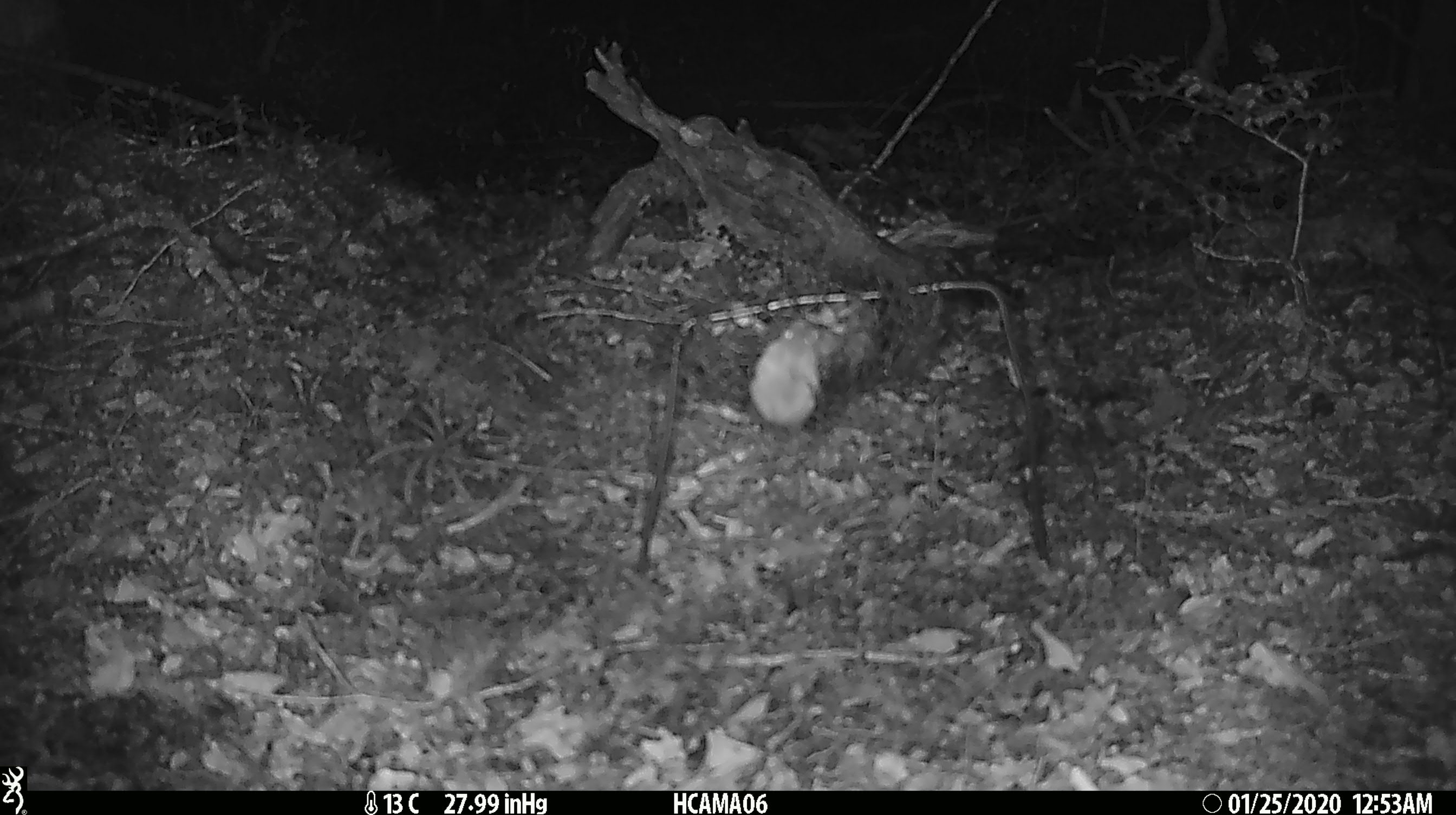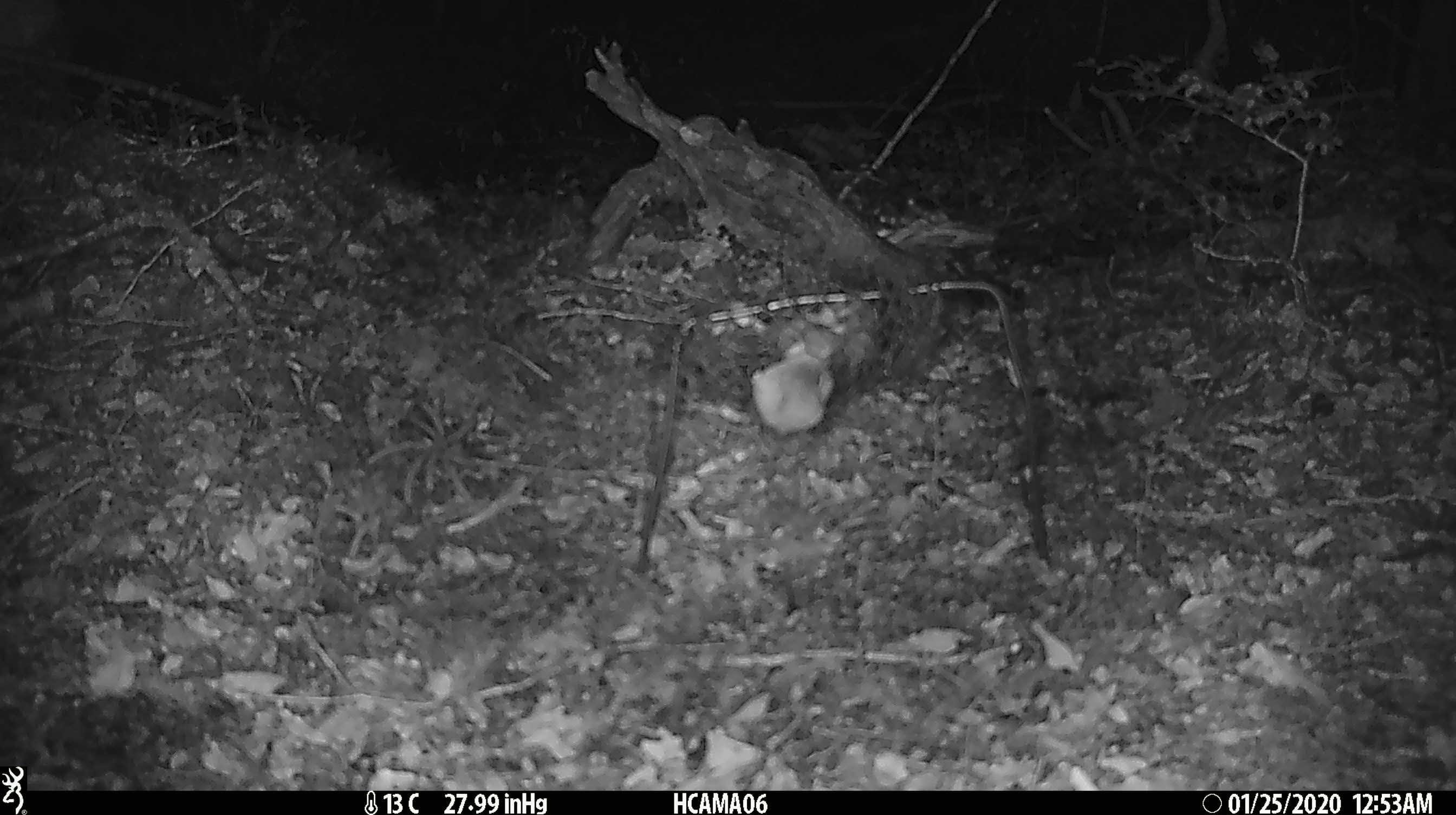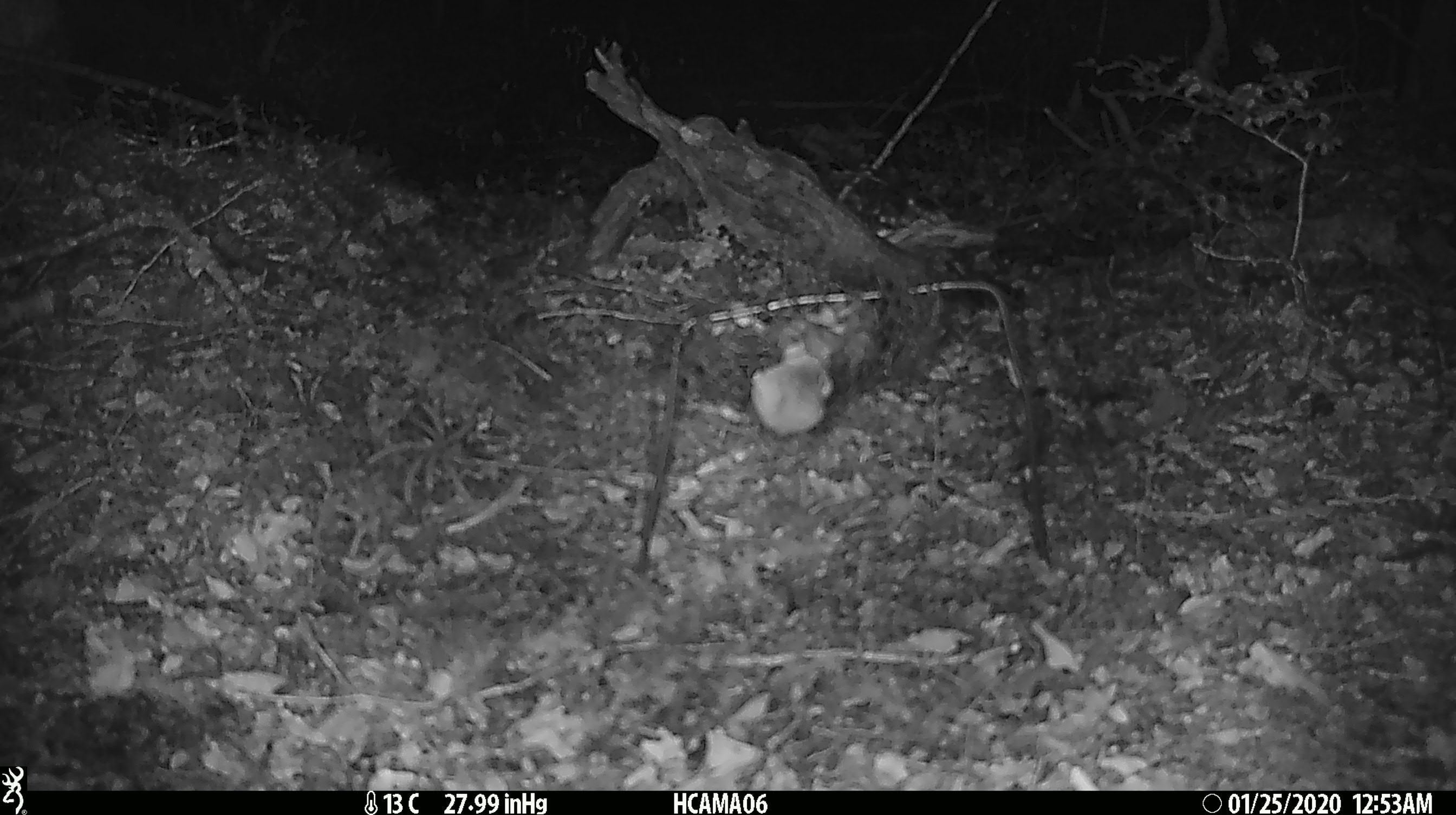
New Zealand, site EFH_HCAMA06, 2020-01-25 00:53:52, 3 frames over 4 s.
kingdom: Animalia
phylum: Chordata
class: Mammalia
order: Rodentia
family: Muridae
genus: Mus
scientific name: Mus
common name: mouse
Mouse (Mus).